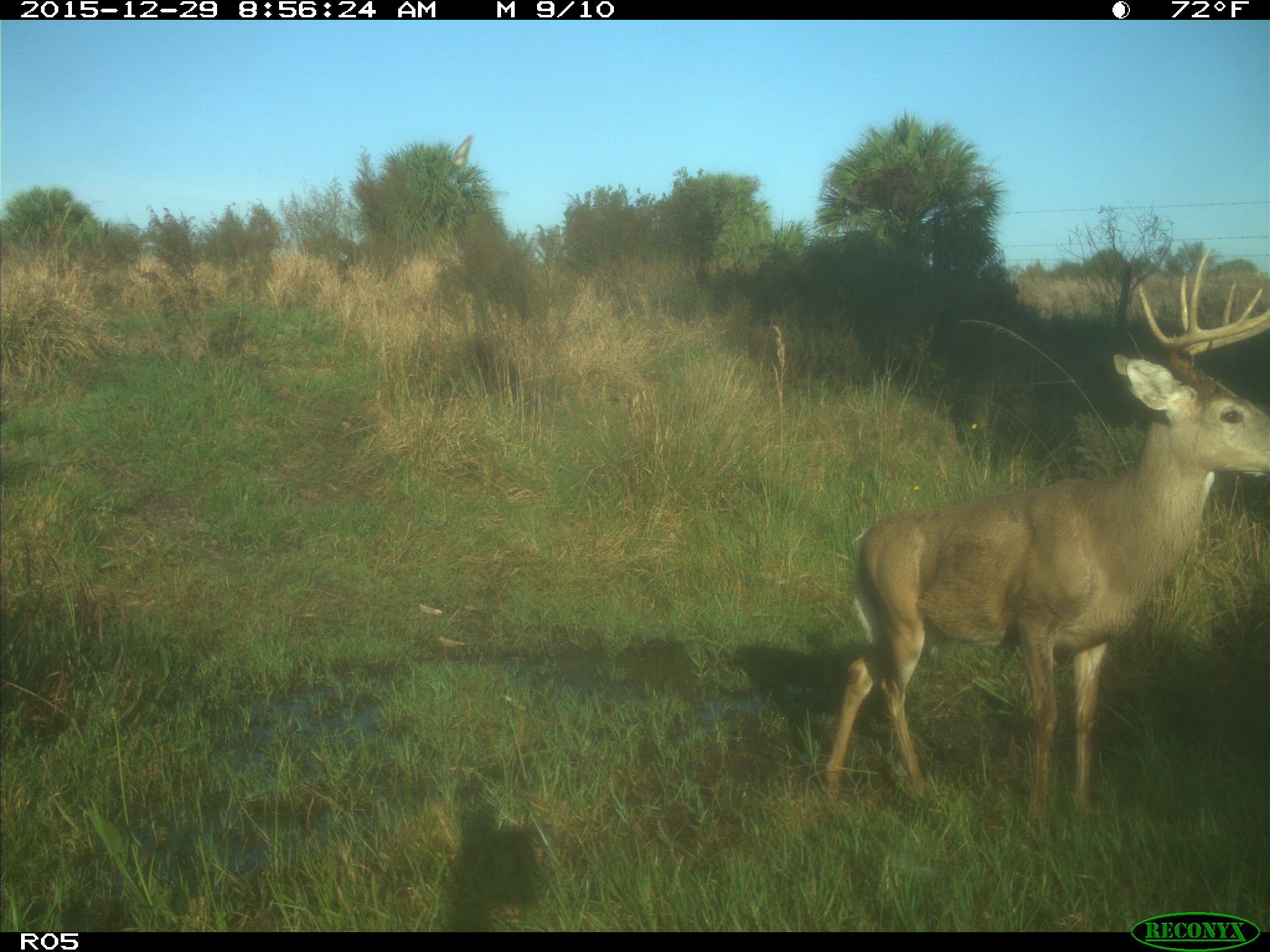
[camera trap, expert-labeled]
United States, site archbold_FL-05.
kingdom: Animalia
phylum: Chordata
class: Mammalia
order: Artiodactyla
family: Cervidae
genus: Odocoileus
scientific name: Odocoileus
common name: deer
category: unidentified deer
Unidentified deer (deer) (Odocoileus).